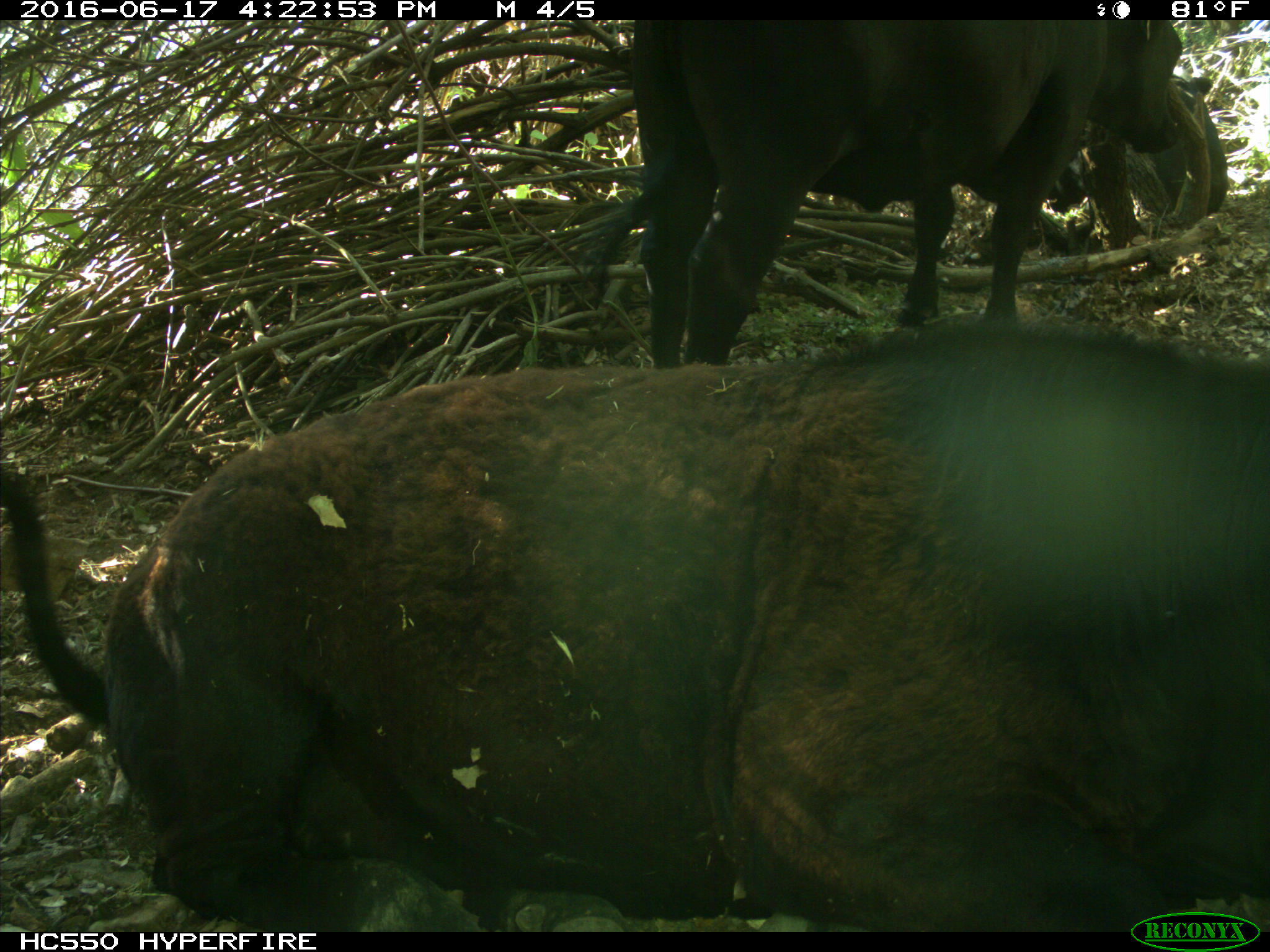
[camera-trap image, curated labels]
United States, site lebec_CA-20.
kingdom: Animalia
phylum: Chordata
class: Mammalia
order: Artiodactyla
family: Bovidae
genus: Bos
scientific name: Bos taurus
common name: domestic cow